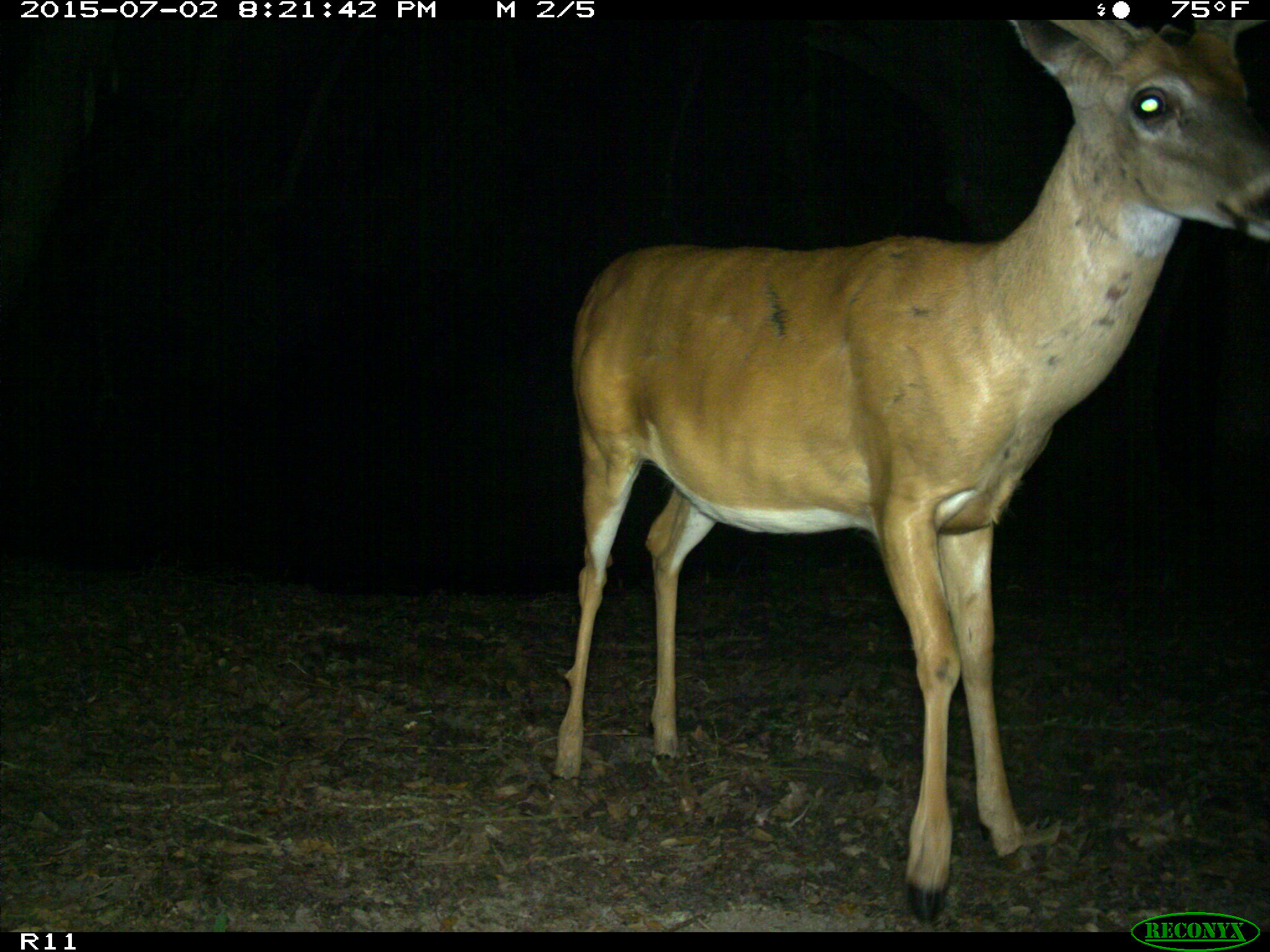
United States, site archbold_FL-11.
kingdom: Animalia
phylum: Chordata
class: Mammalia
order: Artiodactyla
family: Cervidae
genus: Odocoileus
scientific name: Odocoileus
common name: deer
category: unidentified deer